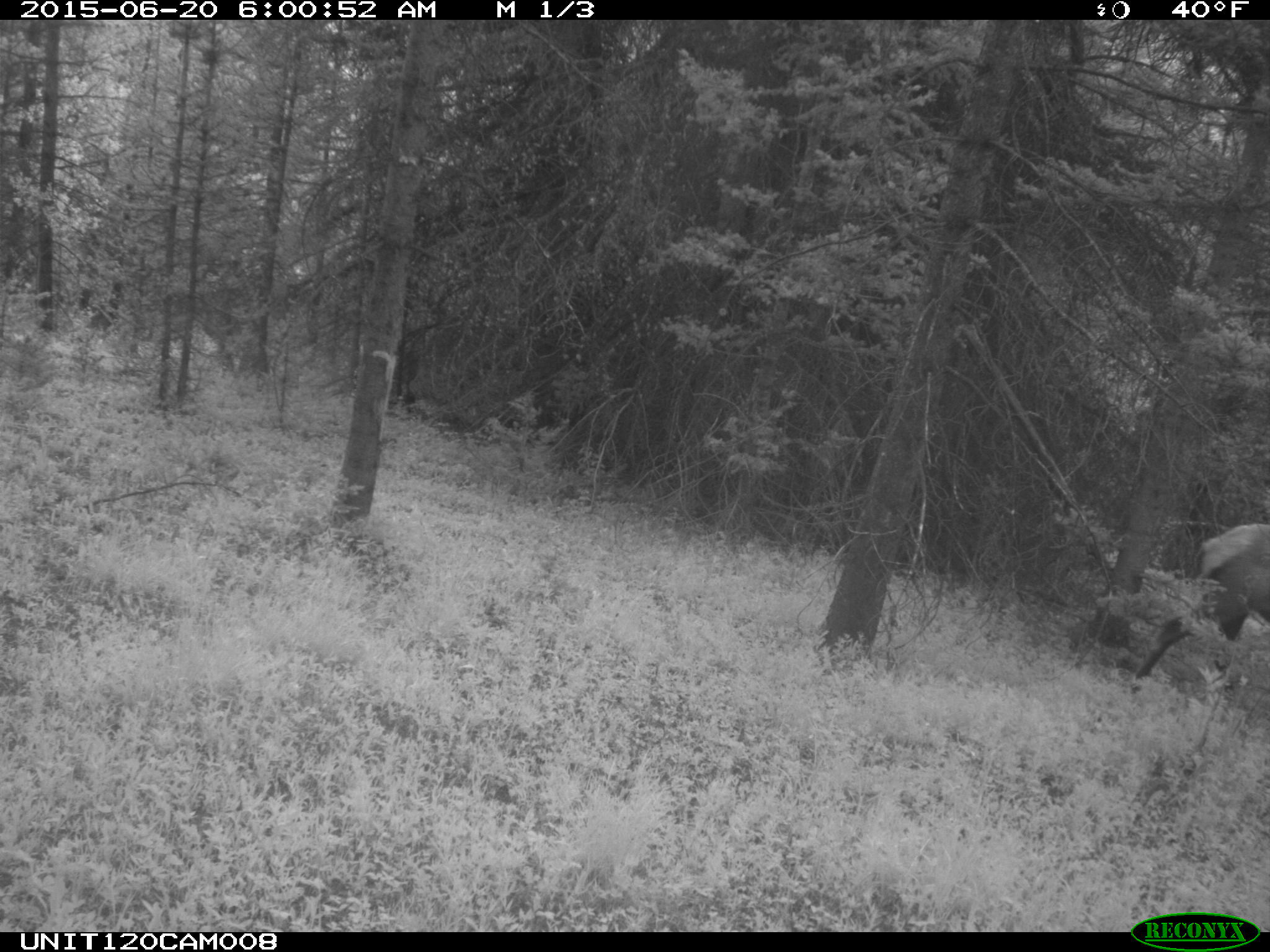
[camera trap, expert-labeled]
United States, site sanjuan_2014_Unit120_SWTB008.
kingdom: Animalia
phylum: Chordata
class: Mammalia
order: Artiodactyla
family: Cervidae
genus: Cervus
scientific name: Cervus elaphus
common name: red deer